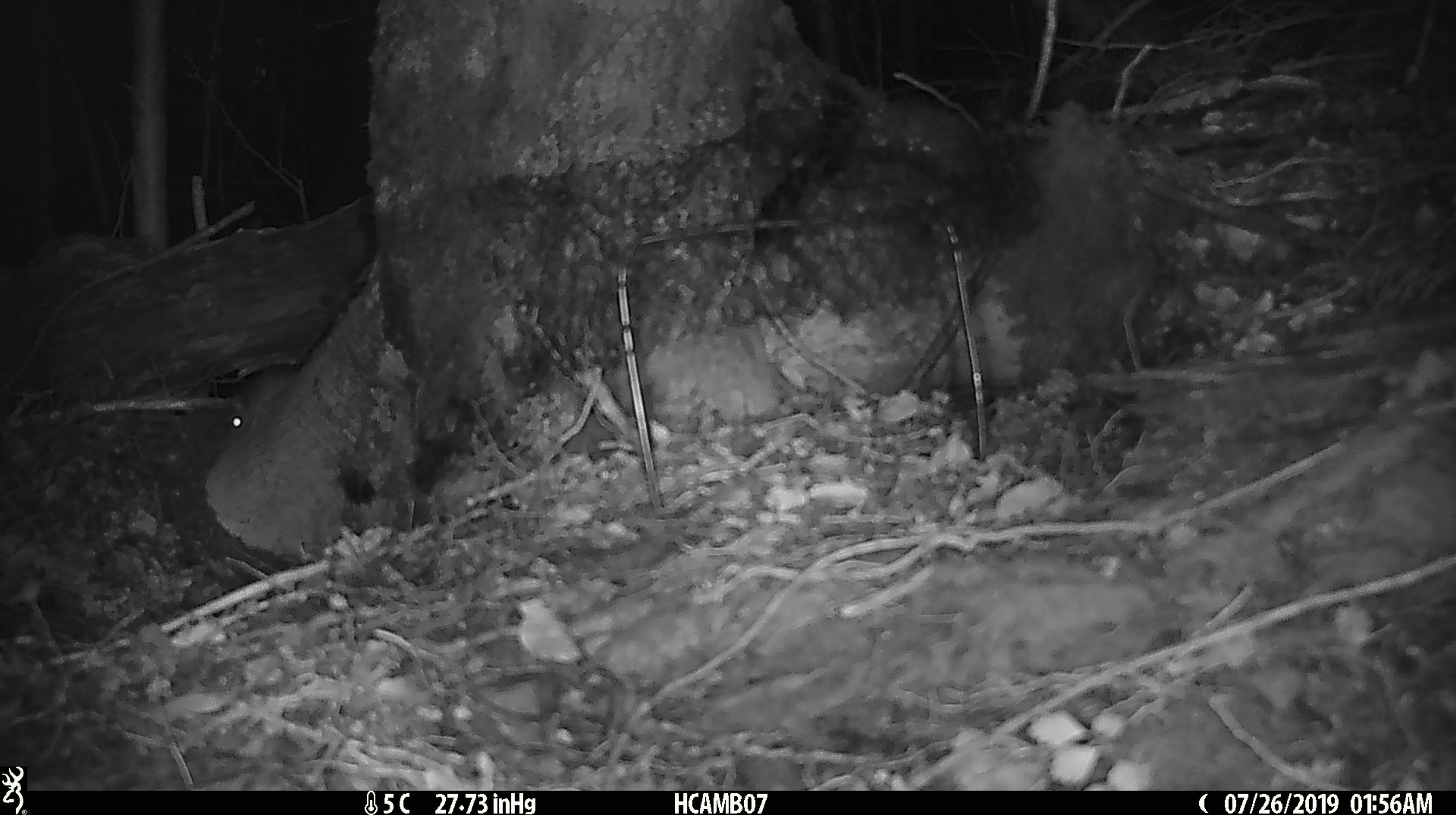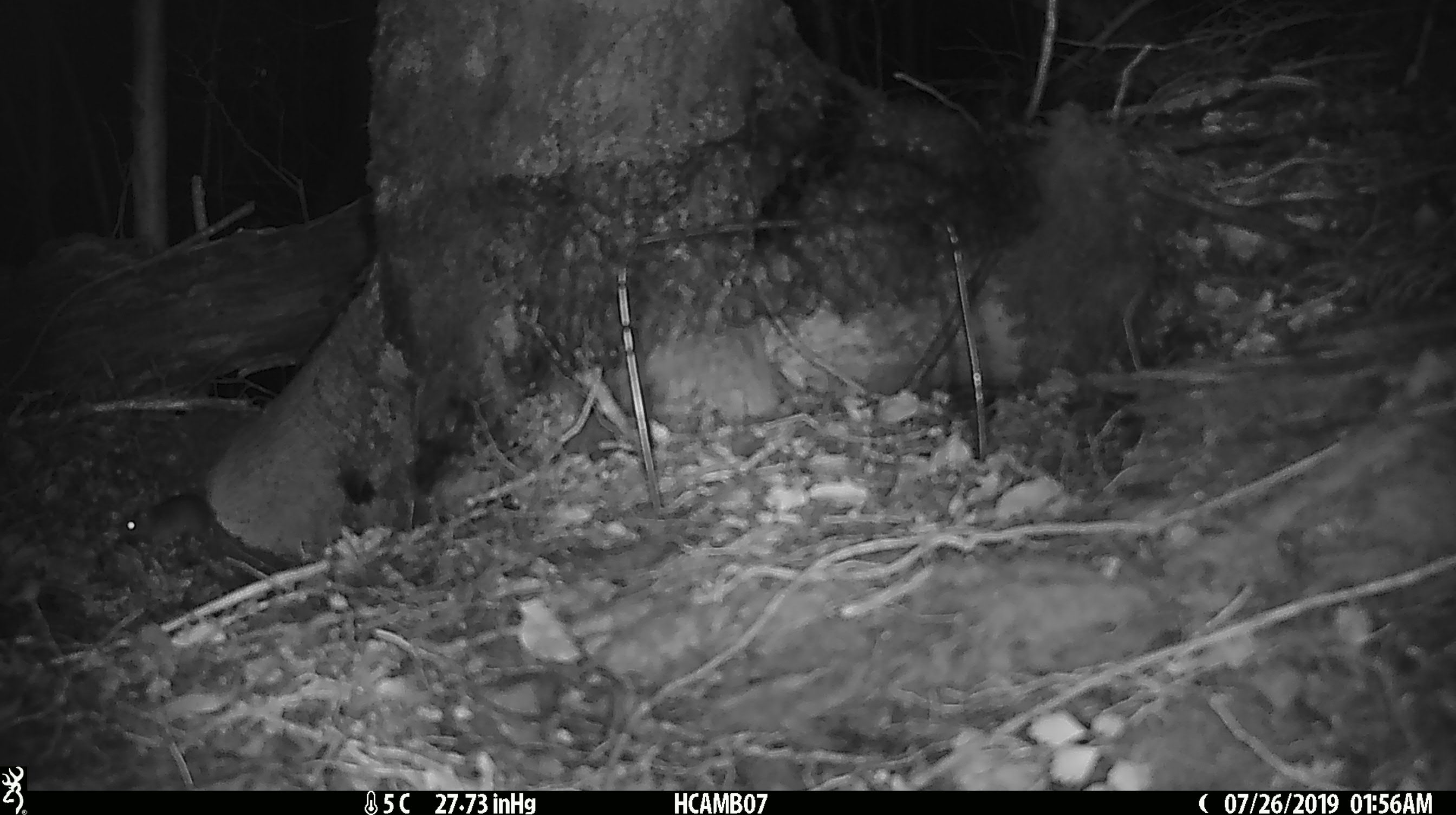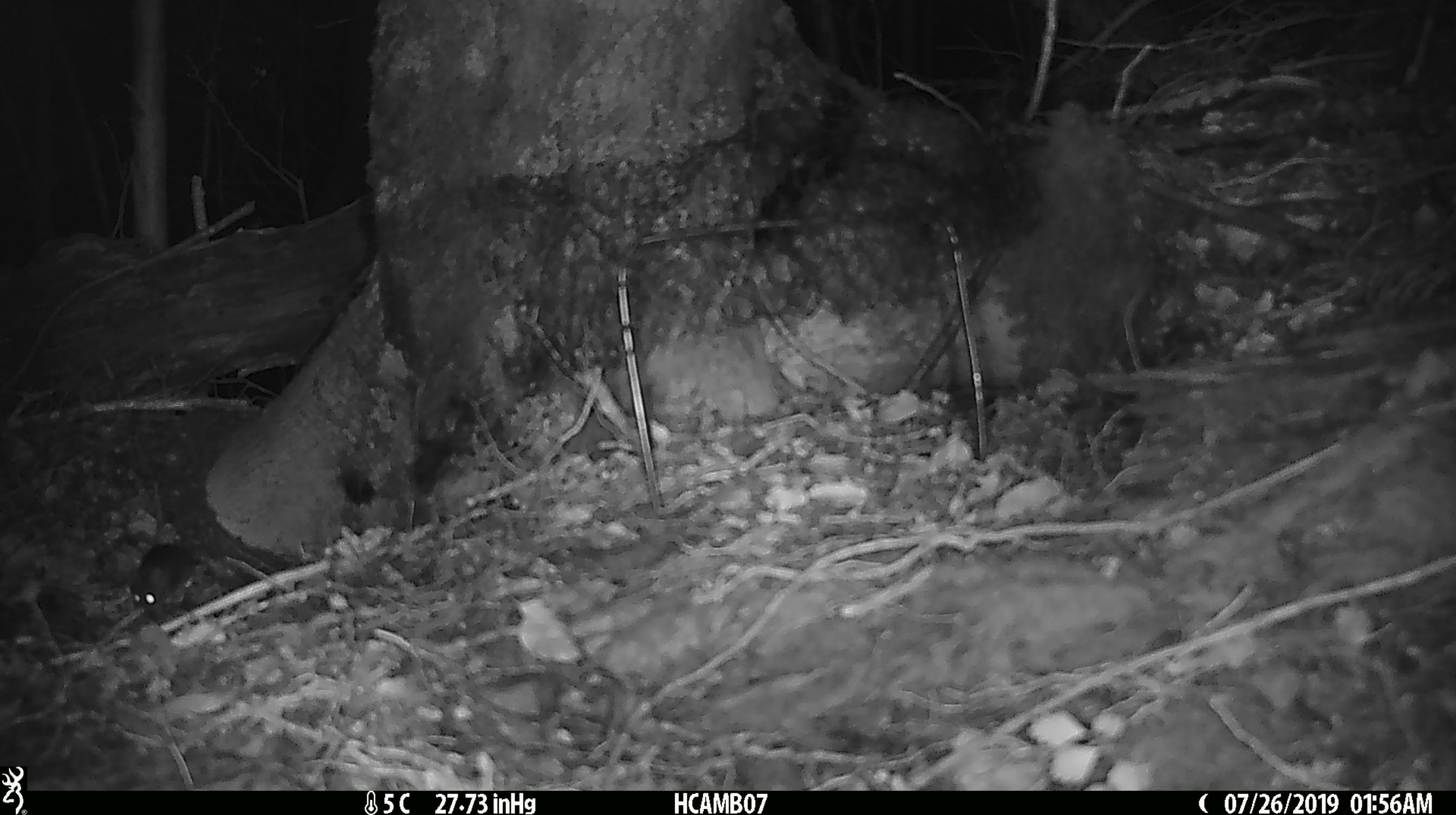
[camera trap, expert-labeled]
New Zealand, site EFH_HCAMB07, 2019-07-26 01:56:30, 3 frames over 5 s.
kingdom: Animalia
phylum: Chordata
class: Mammalia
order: Rodentia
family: Muridae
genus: Mus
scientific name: Mus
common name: mouse